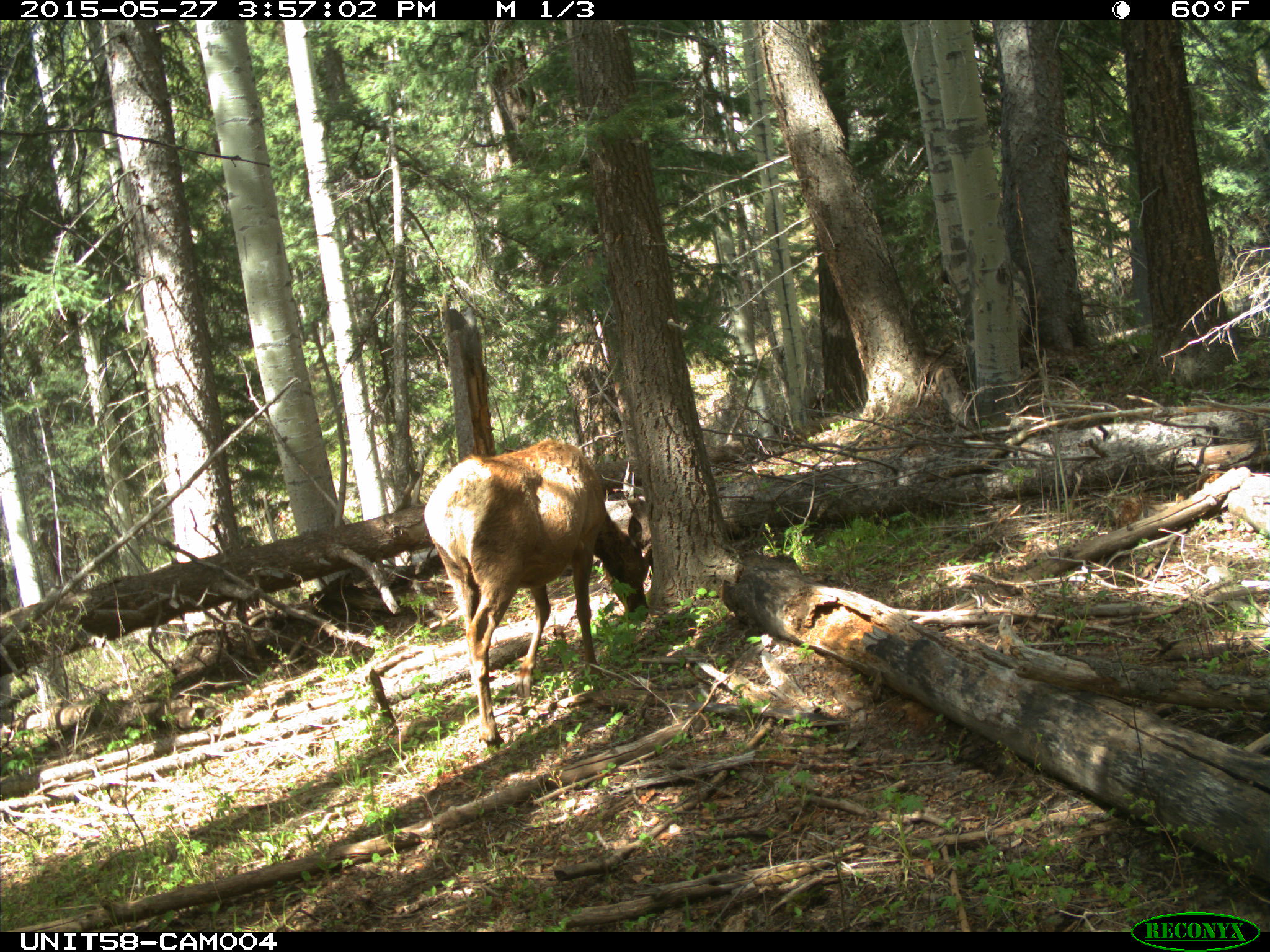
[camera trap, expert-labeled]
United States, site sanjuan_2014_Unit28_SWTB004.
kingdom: Animalia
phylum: Chordata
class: Mammalia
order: Artiodactyla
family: Cervidae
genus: Cervus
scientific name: Cervus elaphus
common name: red deer